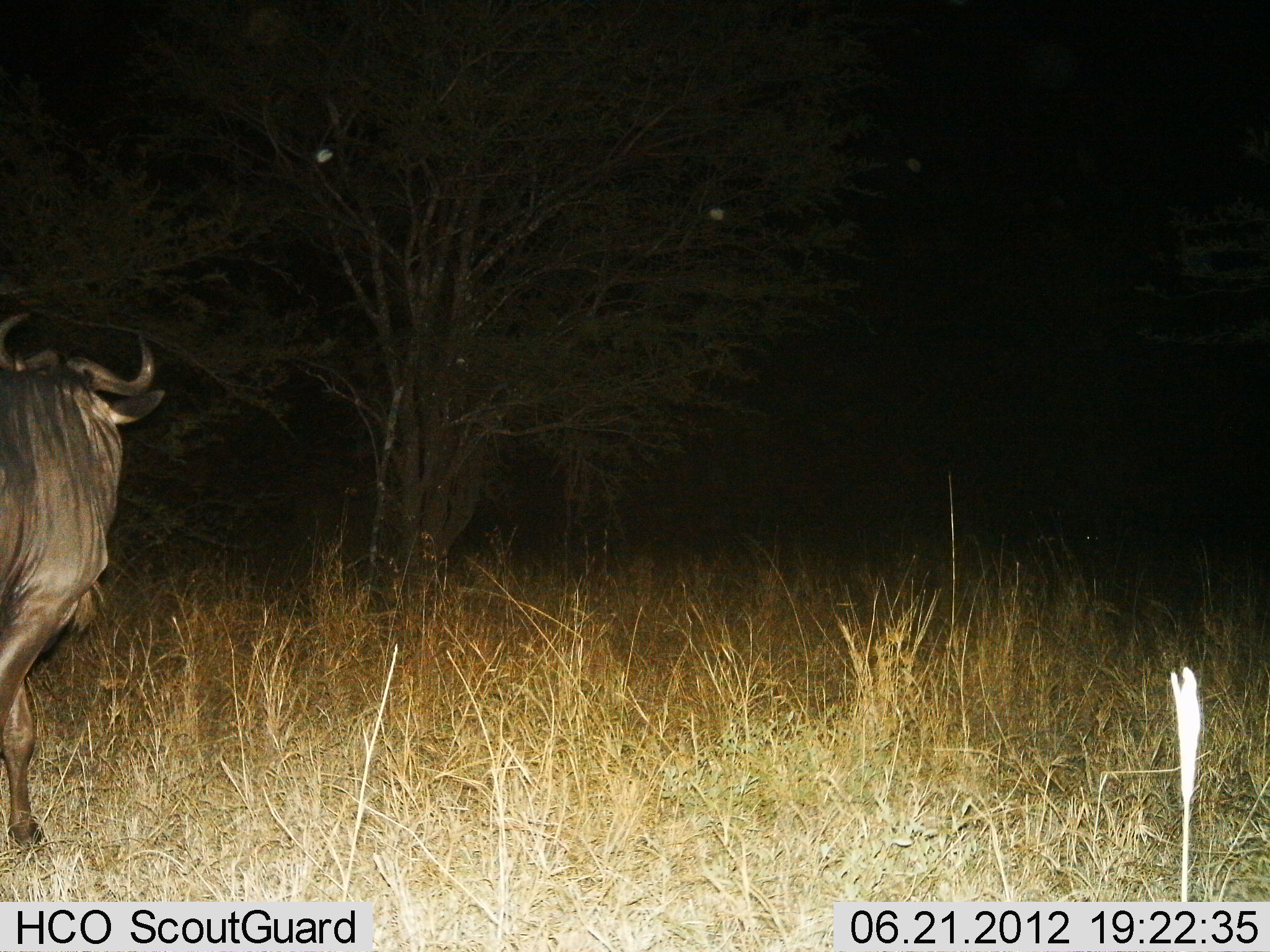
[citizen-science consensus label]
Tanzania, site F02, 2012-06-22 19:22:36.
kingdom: Animalia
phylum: Chordata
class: Mammalia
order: Artiodactyla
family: Bovidae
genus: Connochaetes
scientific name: Connochaetes taurinus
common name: blue wildebeest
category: wildebeest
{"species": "wildebeest (blue wildebeest) (Connochaetes taurinus)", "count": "1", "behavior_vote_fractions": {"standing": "50%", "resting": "0%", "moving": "50%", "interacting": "0%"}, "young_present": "0%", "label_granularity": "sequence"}